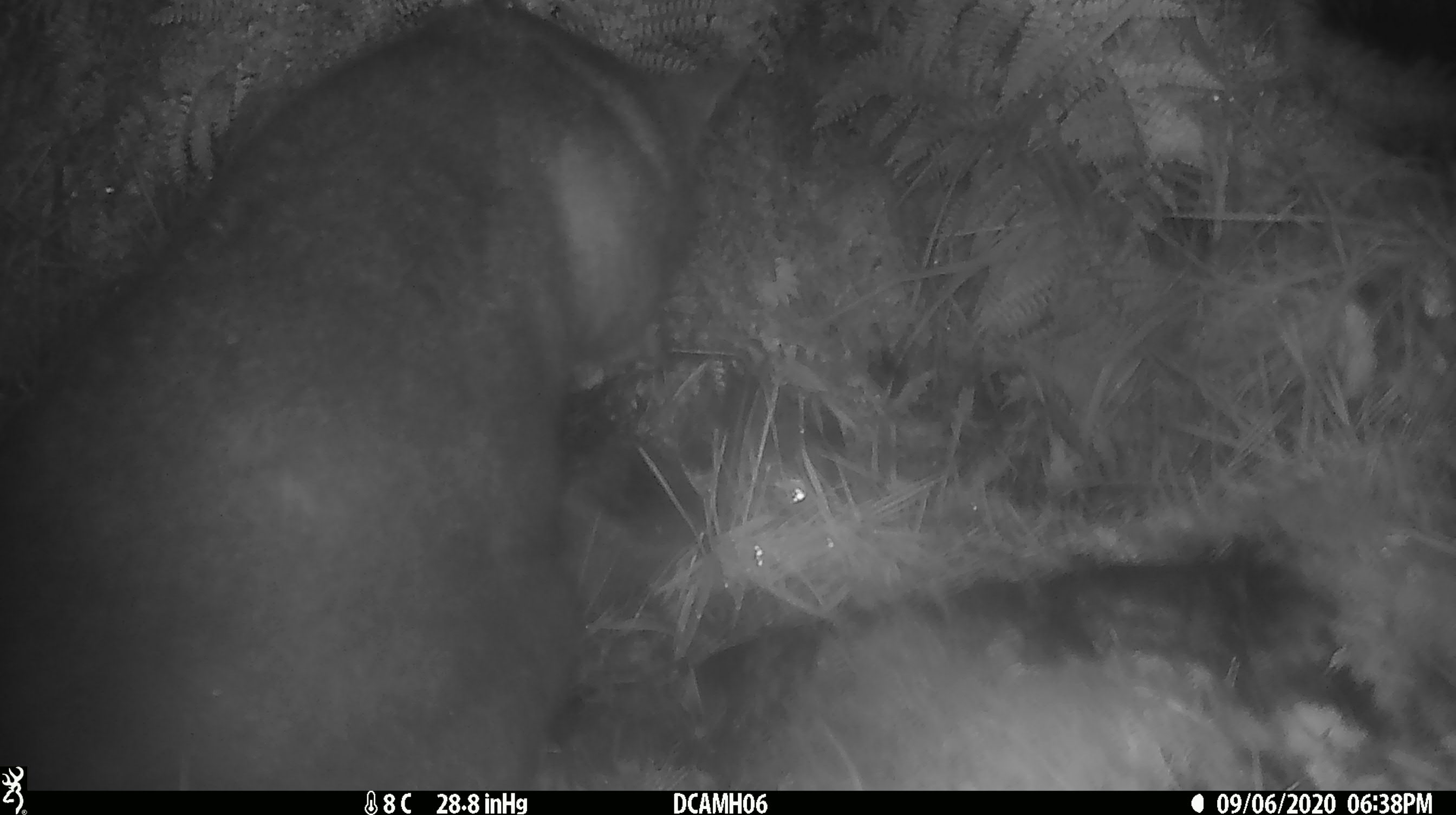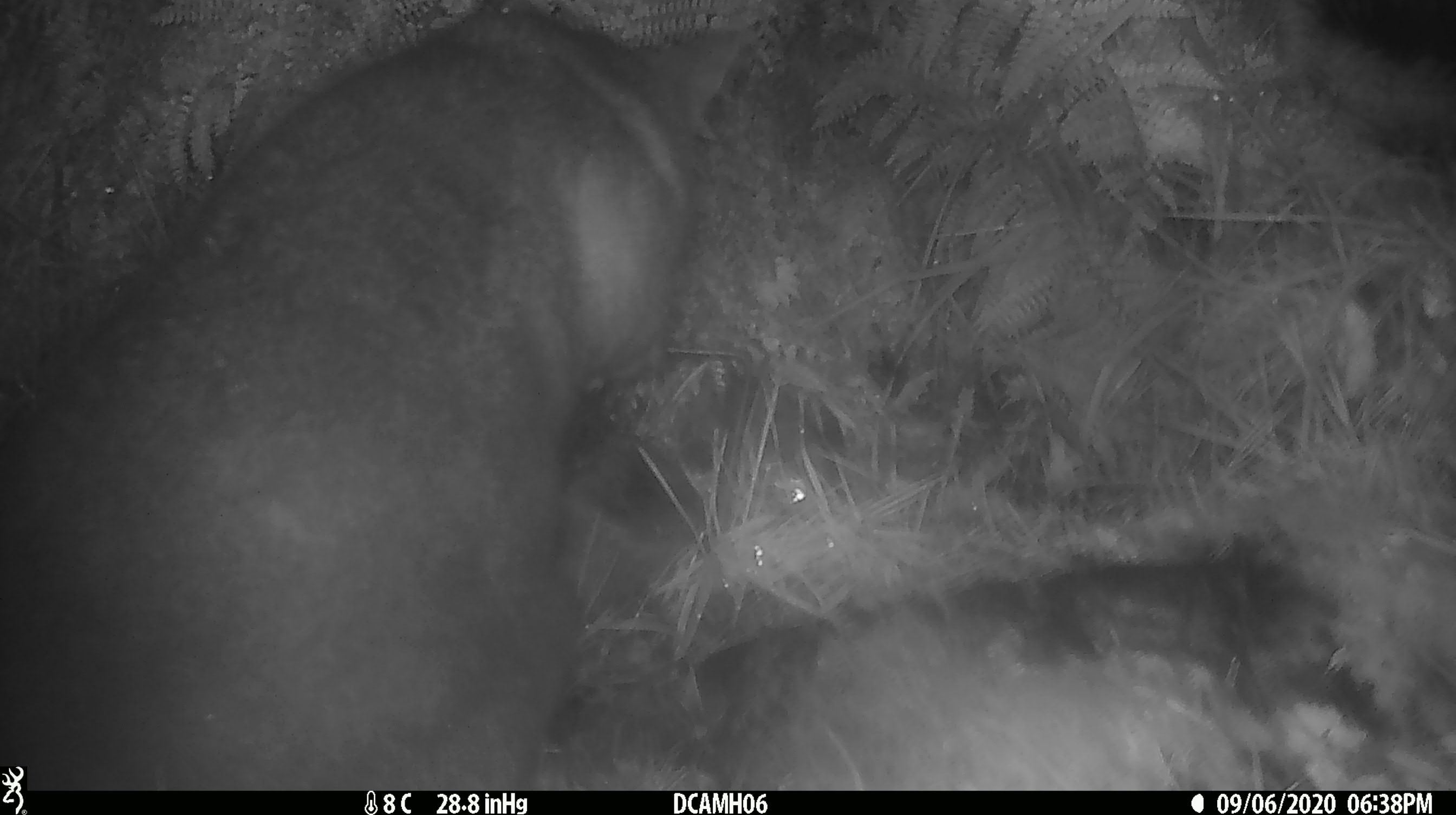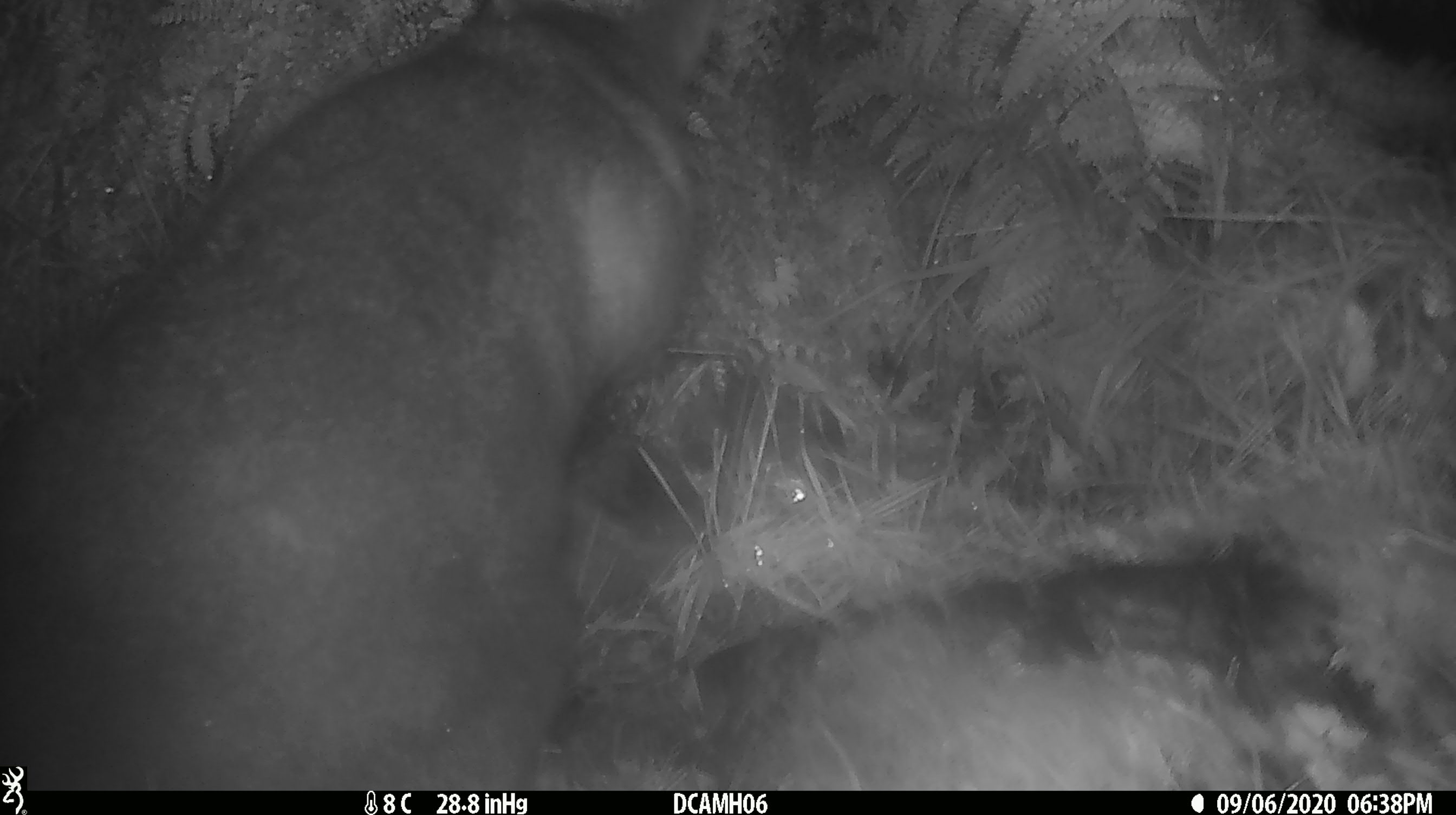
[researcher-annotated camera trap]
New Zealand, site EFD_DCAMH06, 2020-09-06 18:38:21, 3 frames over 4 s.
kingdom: Animalia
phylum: Chordata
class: Mammalia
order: Diprotodontia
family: Phalangeridae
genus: Trichosurus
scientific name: Trichosurus vulpecula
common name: common brushtail possum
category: possum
Possum (common brushtail possum) (Trichosurus vulpecula).